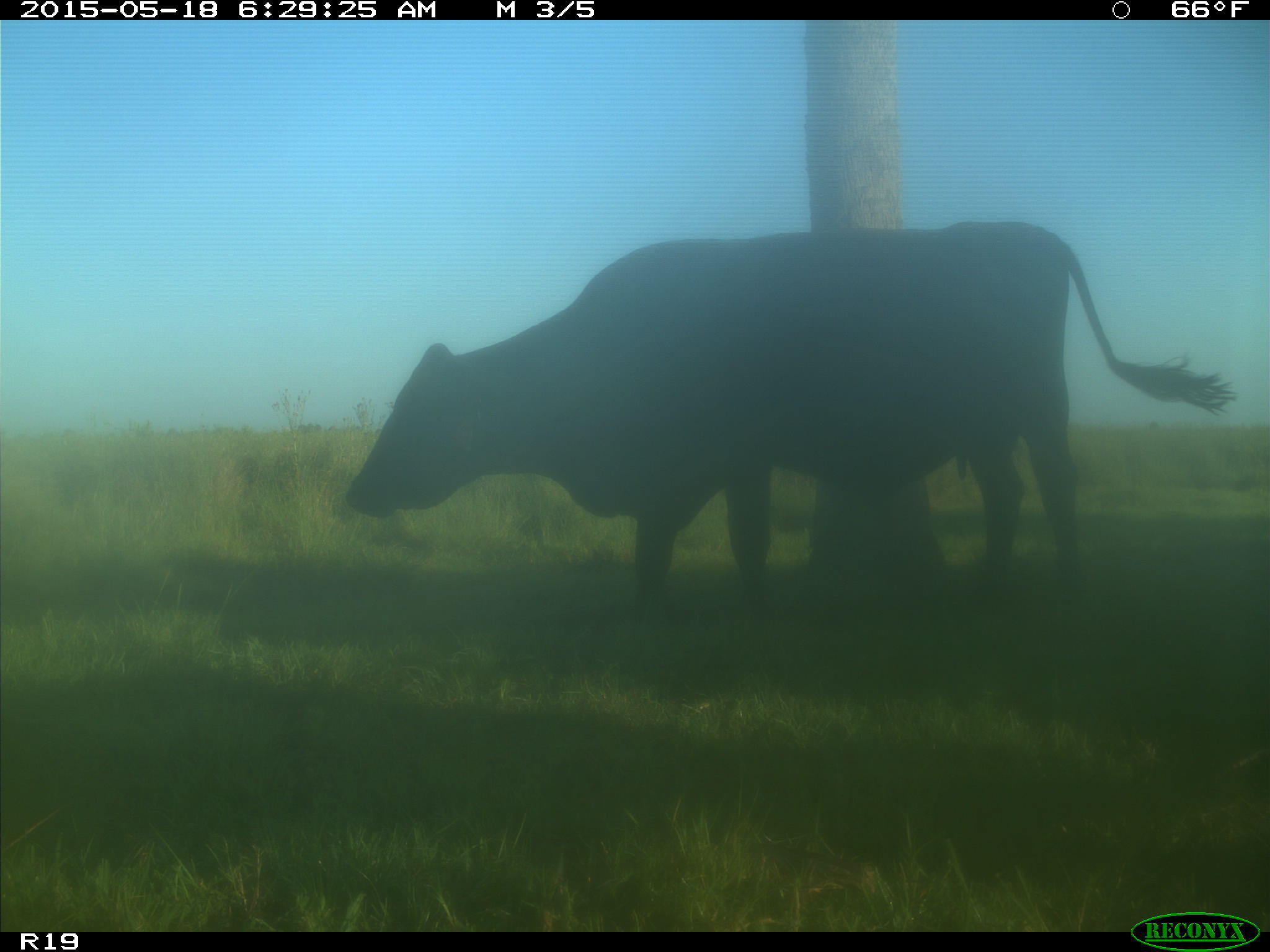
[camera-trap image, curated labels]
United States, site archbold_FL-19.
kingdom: Animalia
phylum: Chordata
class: Mammalia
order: Artiodactyla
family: Bovidae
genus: Bos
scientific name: Bos taurus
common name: domestic cow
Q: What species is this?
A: Bos taurus (domestic cow).